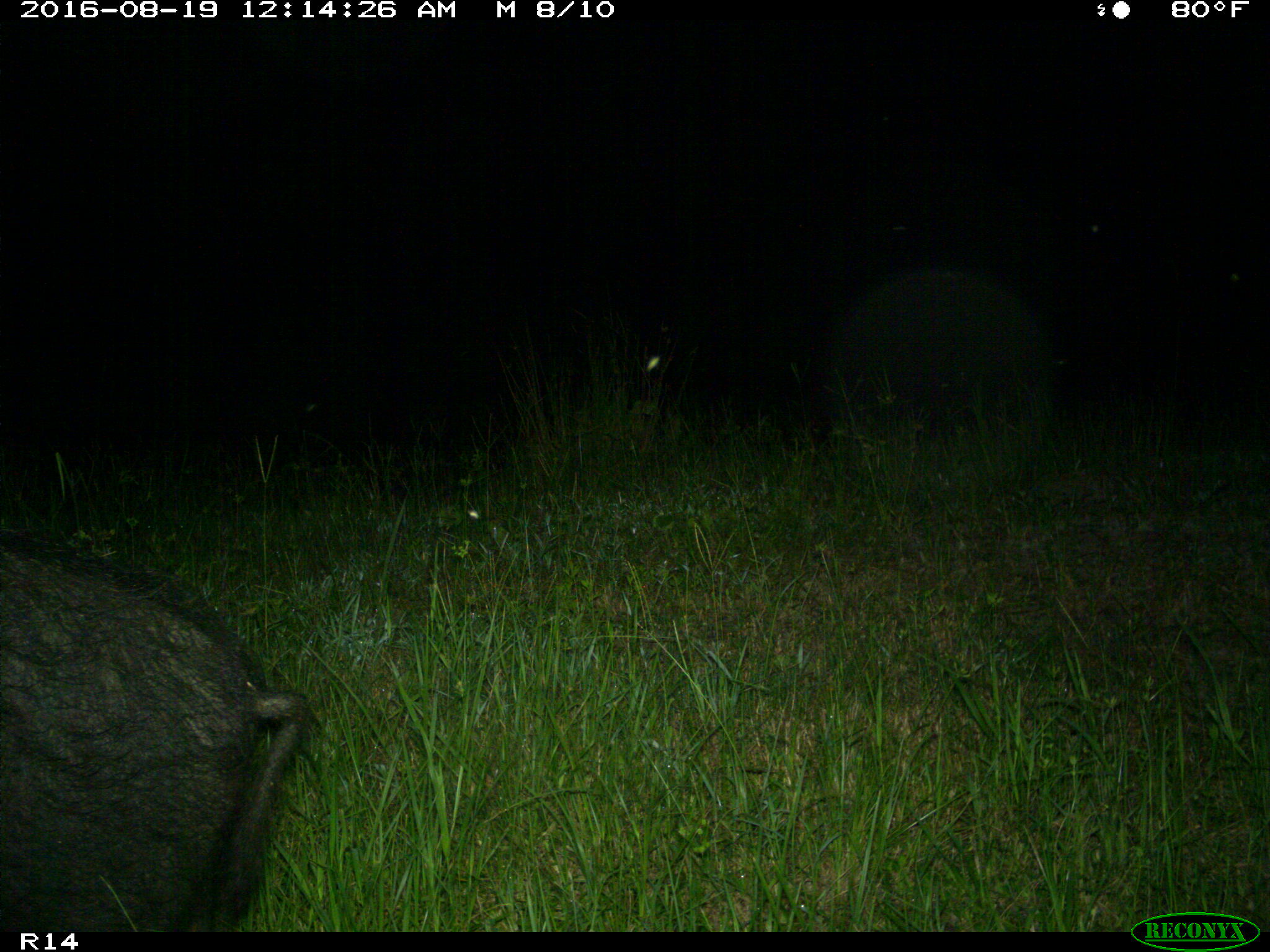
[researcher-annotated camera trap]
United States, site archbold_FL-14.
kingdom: Animalia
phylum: Chordata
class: Mammalia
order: Artiodactyla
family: Suidae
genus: Sus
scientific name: Sus scrofa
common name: wild boar